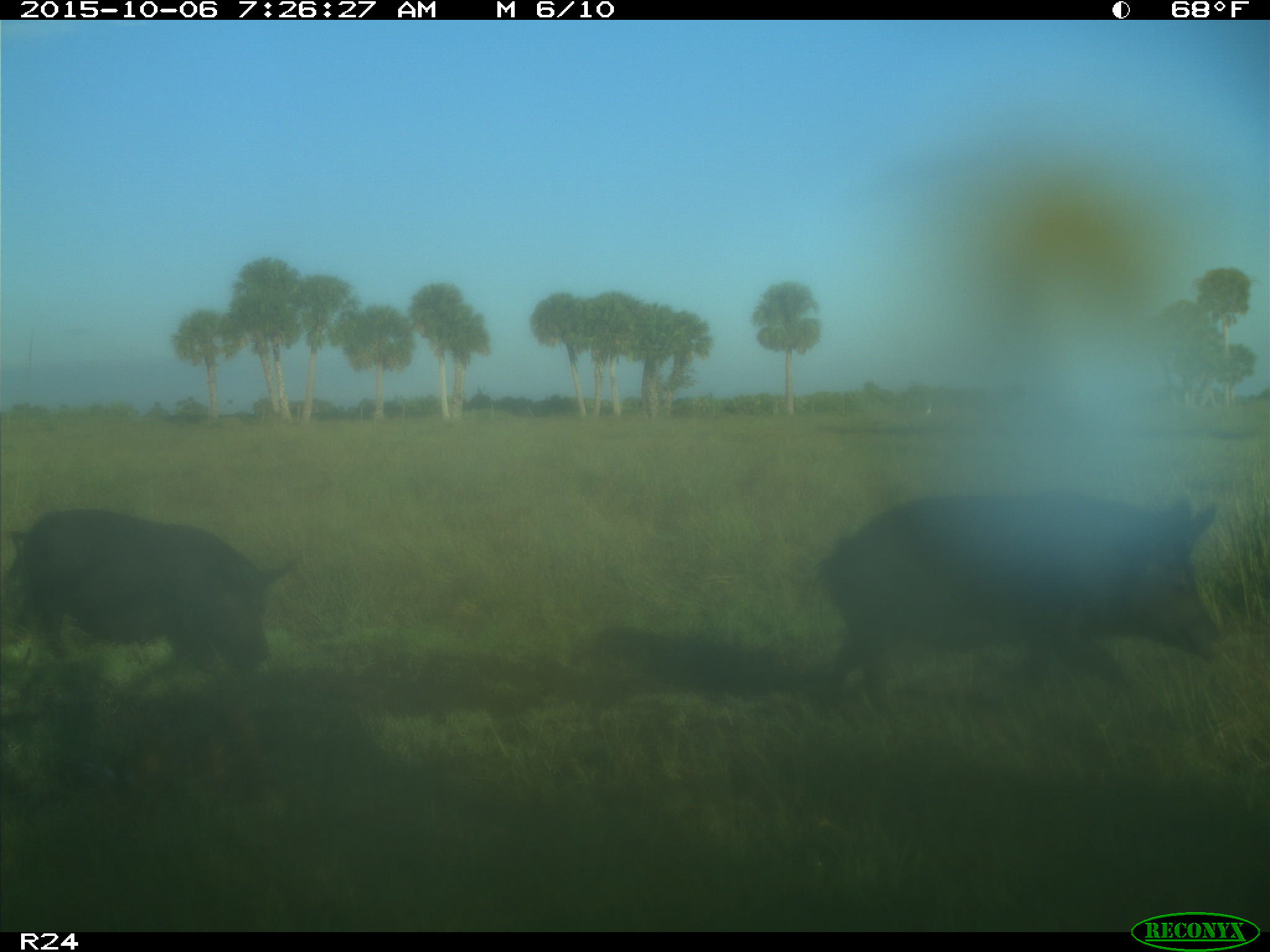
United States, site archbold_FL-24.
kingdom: Animalia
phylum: Chordata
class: Mammalia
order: Artiodactyla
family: Suidae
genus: Sus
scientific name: Sus scrofa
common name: wild boar